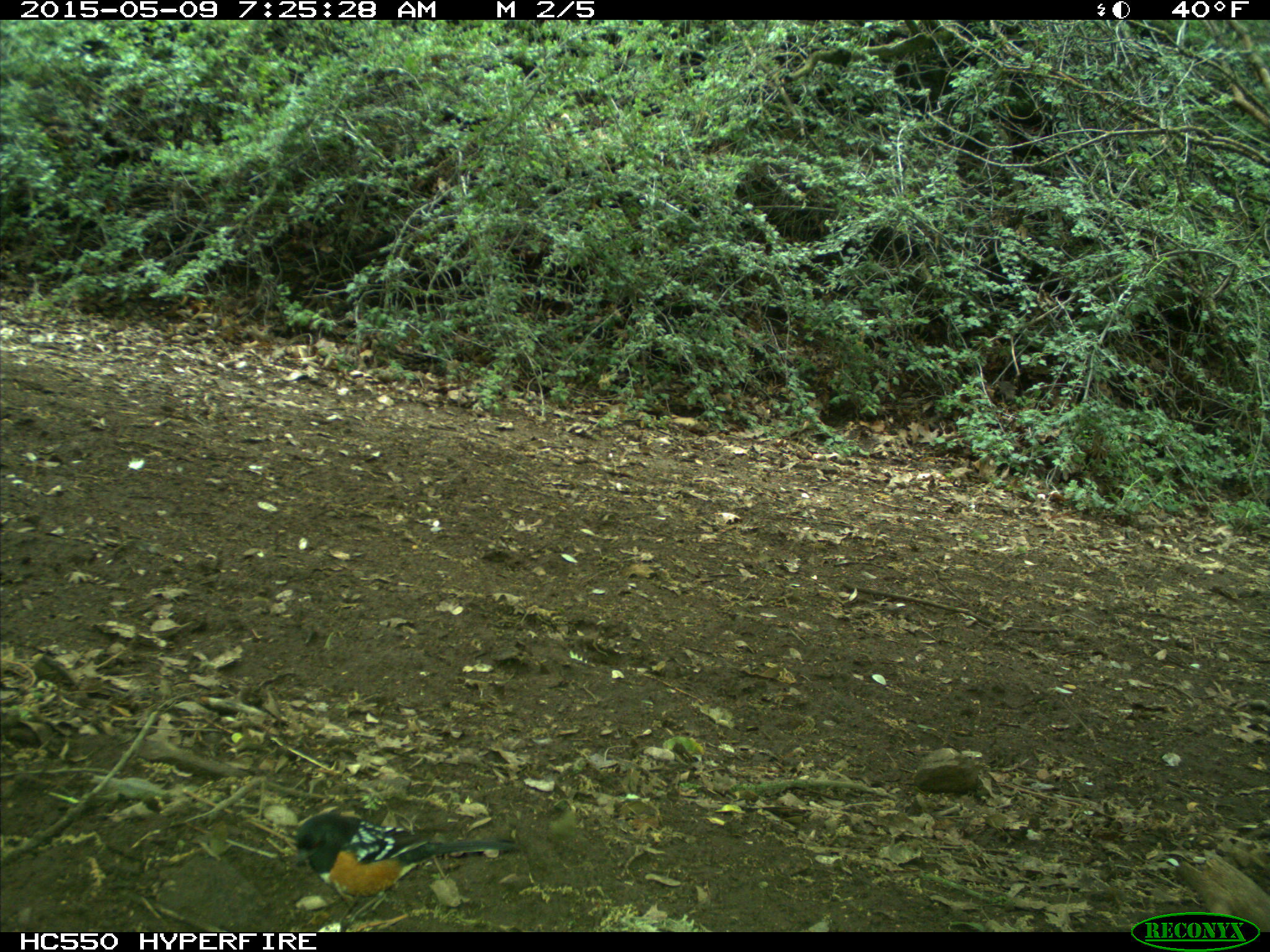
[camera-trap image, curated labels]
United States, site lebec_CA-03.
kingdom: Animalia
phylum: Chordata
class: Aves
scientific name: Aves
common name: birds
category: unidentified bird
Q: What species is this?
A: Unidentified bird (birds) (Aves).